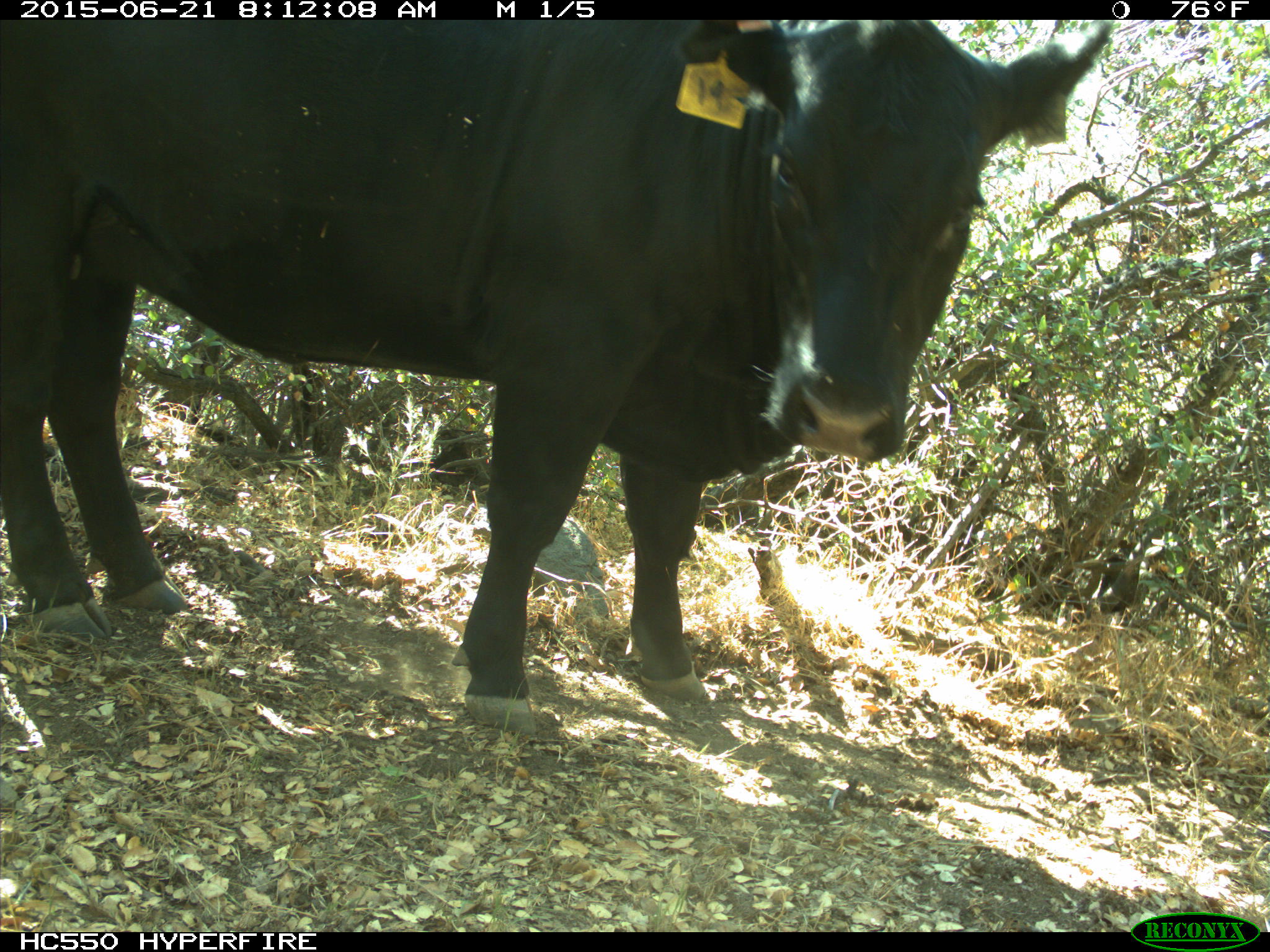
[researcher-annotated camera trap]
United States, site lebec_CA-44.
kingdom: Animalia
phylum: Chordata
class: Mammalia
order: Artiodactyla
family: Bovidae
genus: Bos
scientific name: Bos taurus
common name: domestic cow